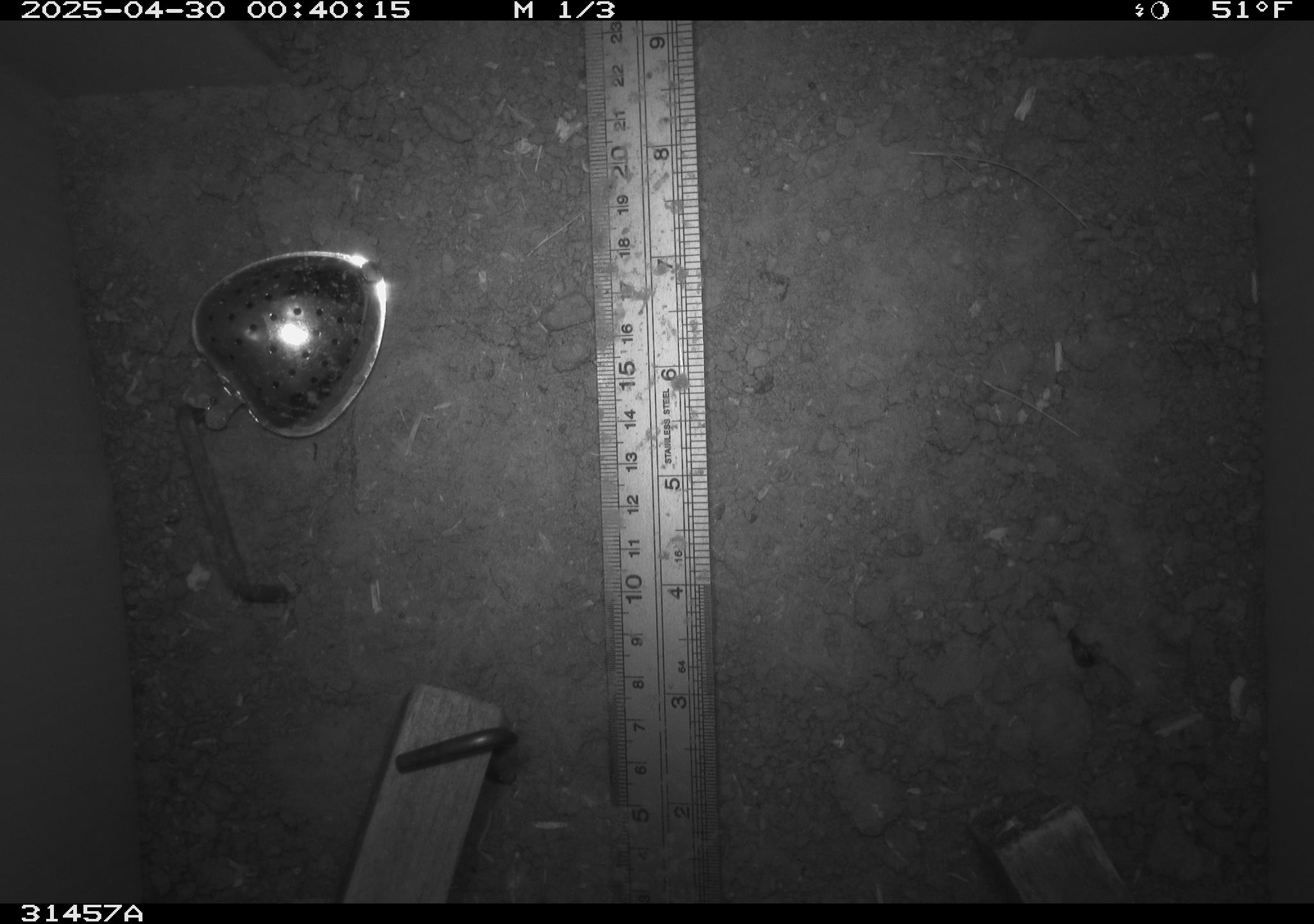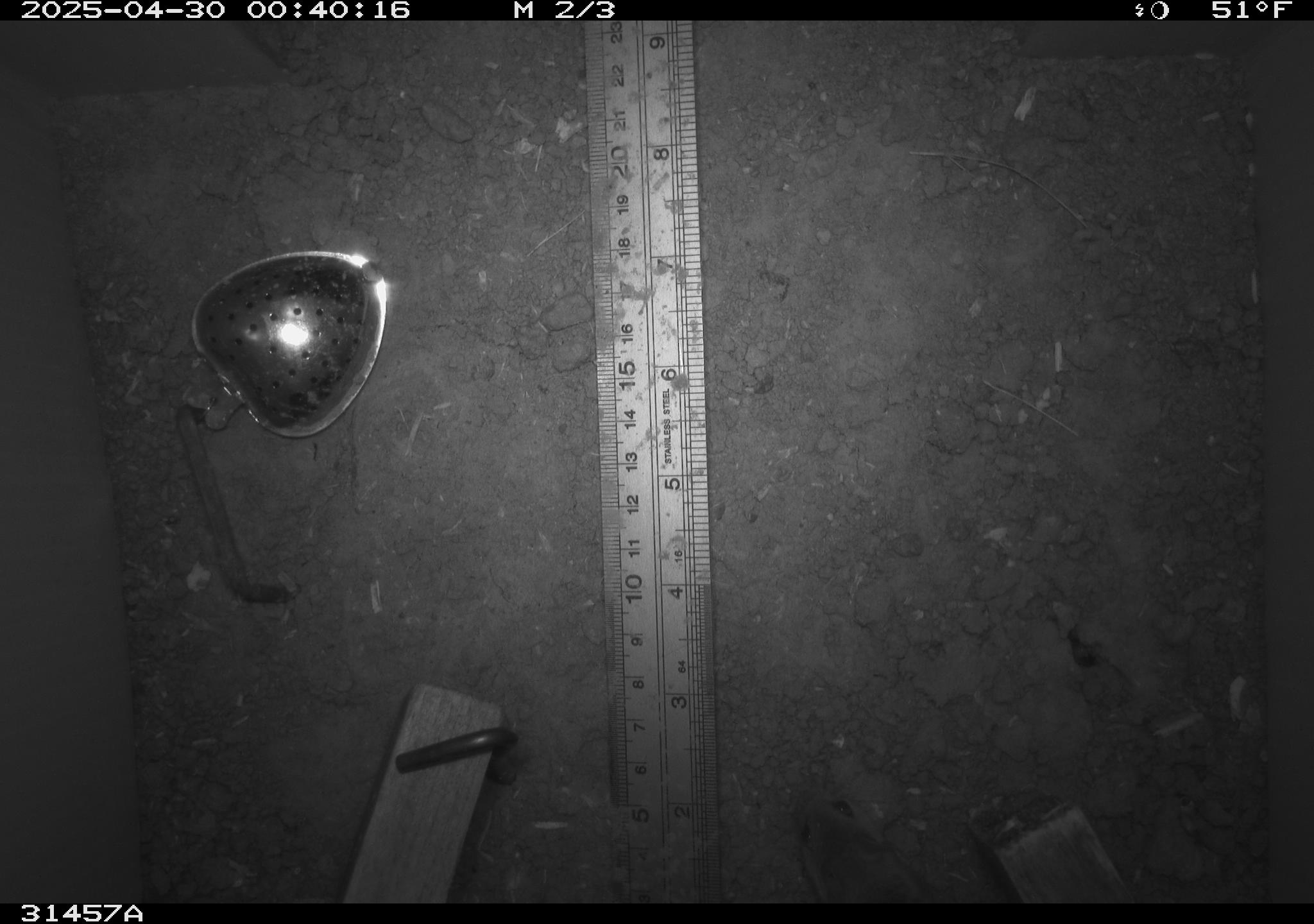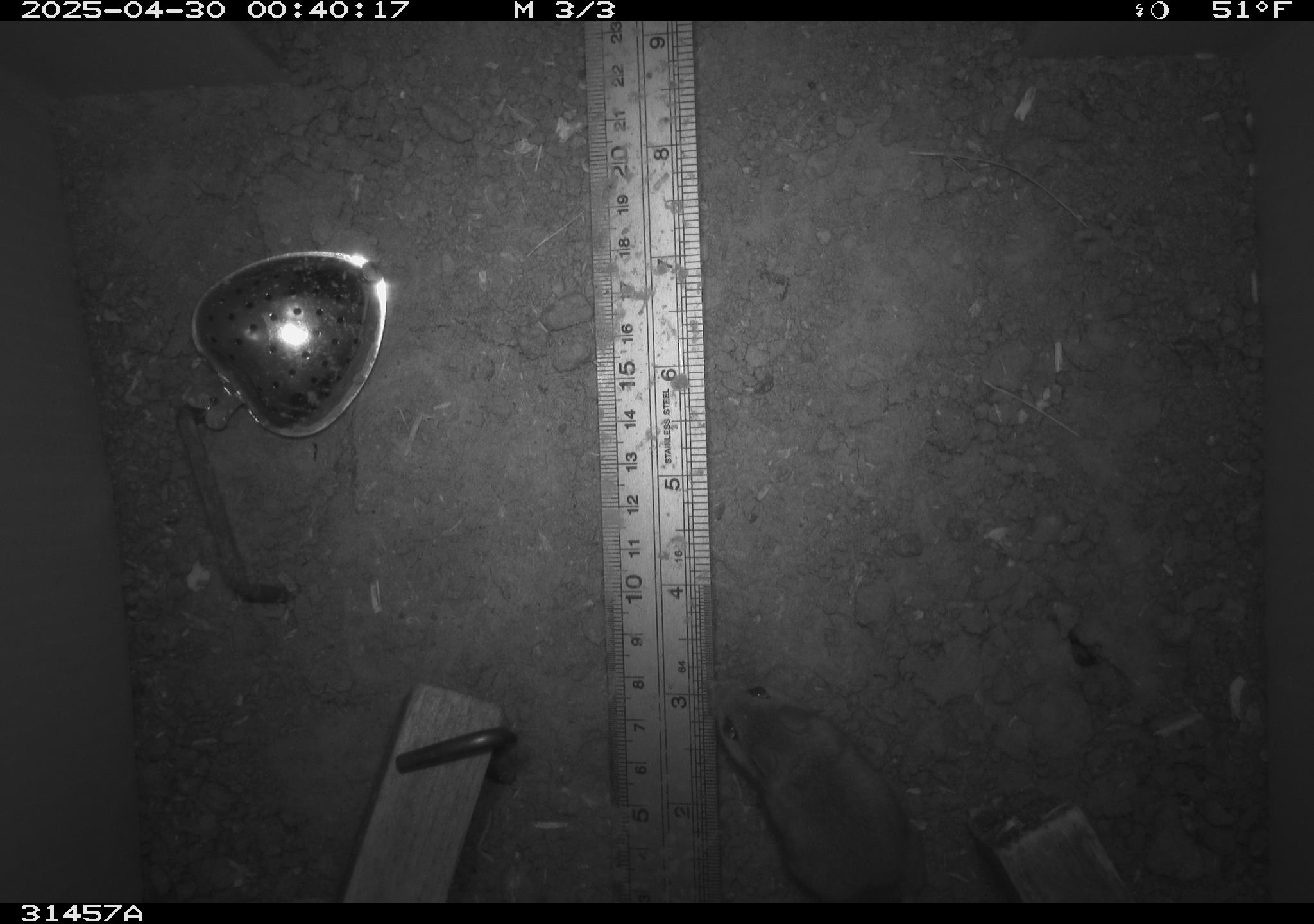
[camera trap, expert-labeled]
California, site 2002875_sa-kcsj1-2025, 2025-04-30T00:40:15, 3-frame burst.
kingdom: Animalia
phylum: Chordata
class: Mammalia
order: Rodentia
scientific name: Rodentia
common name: rodent